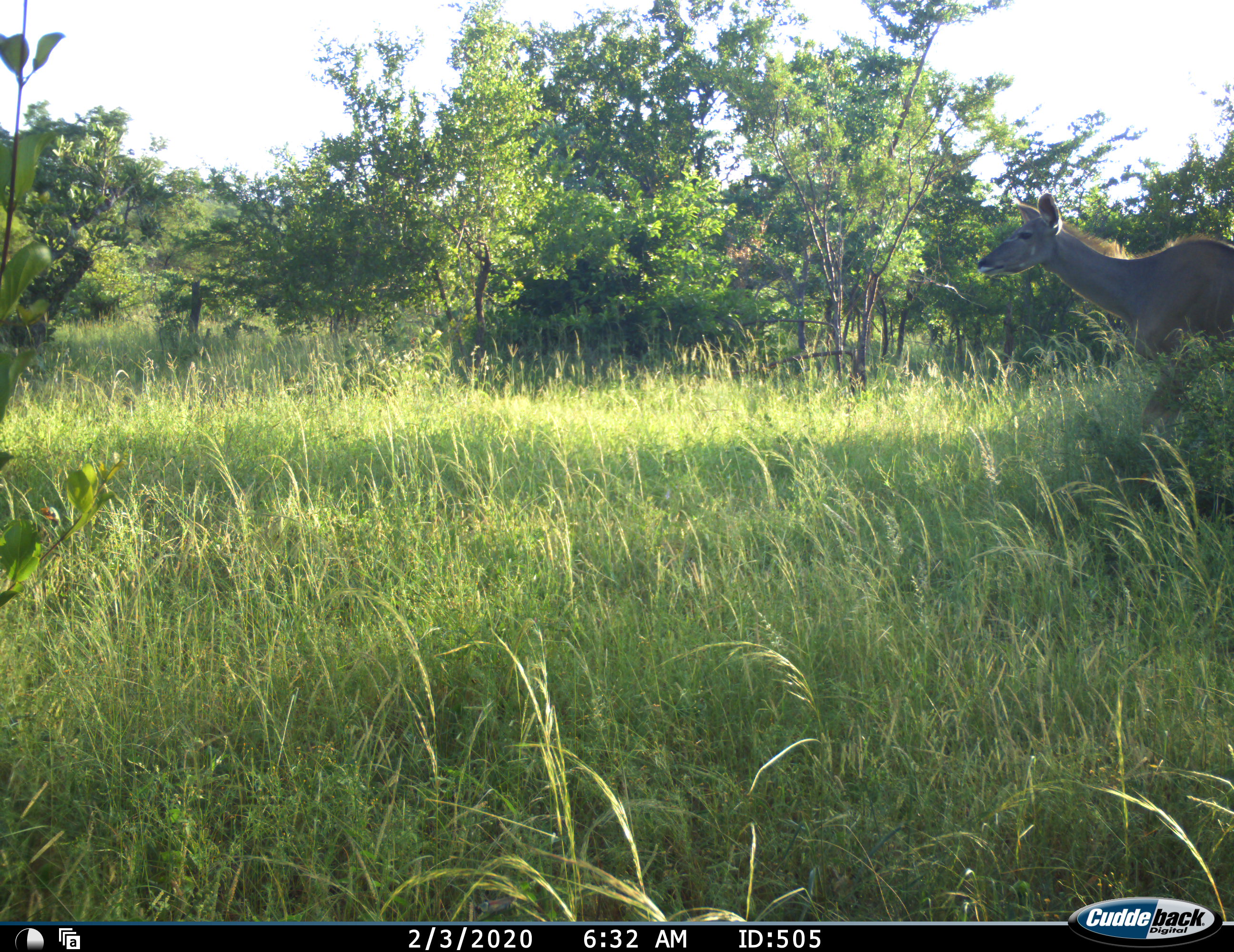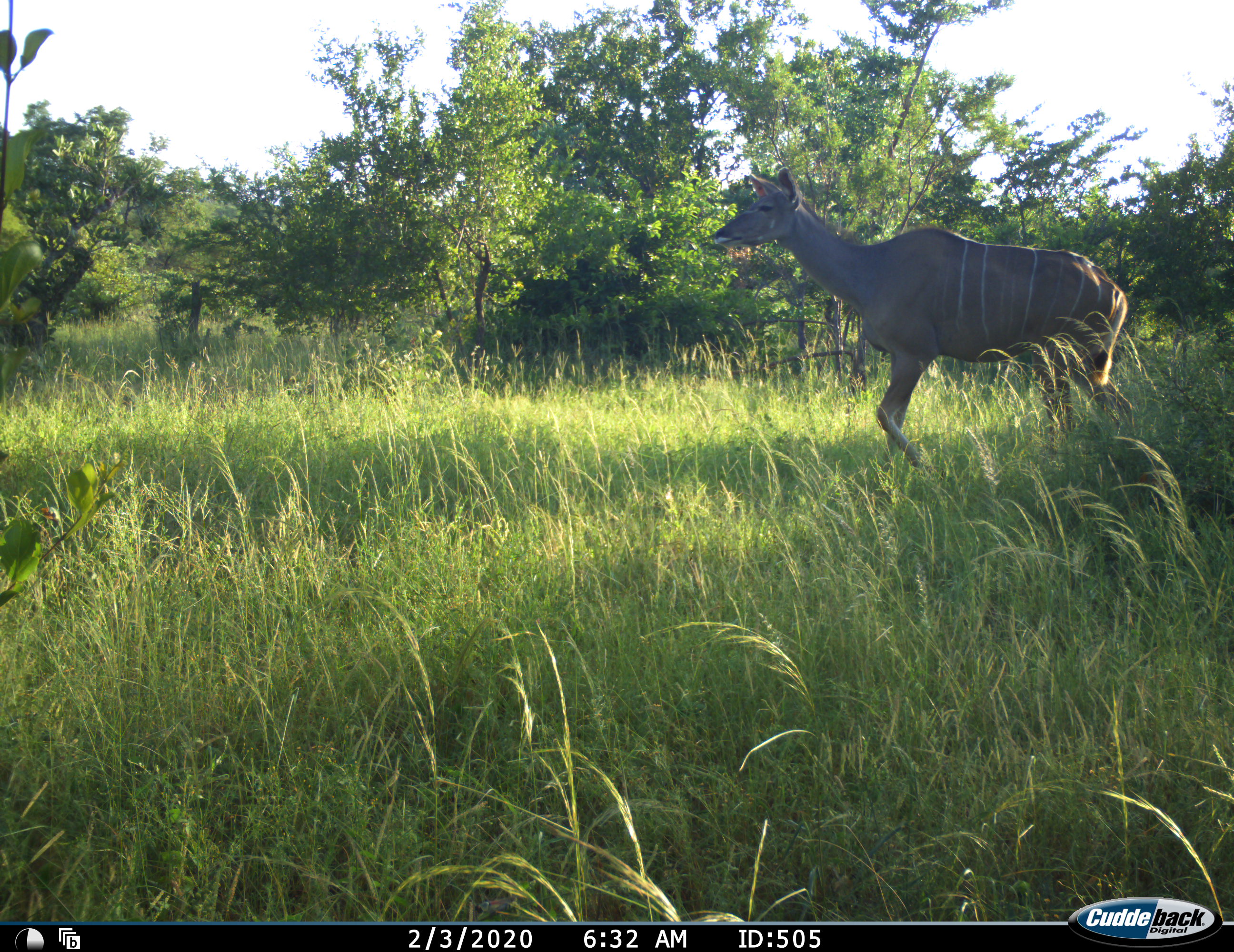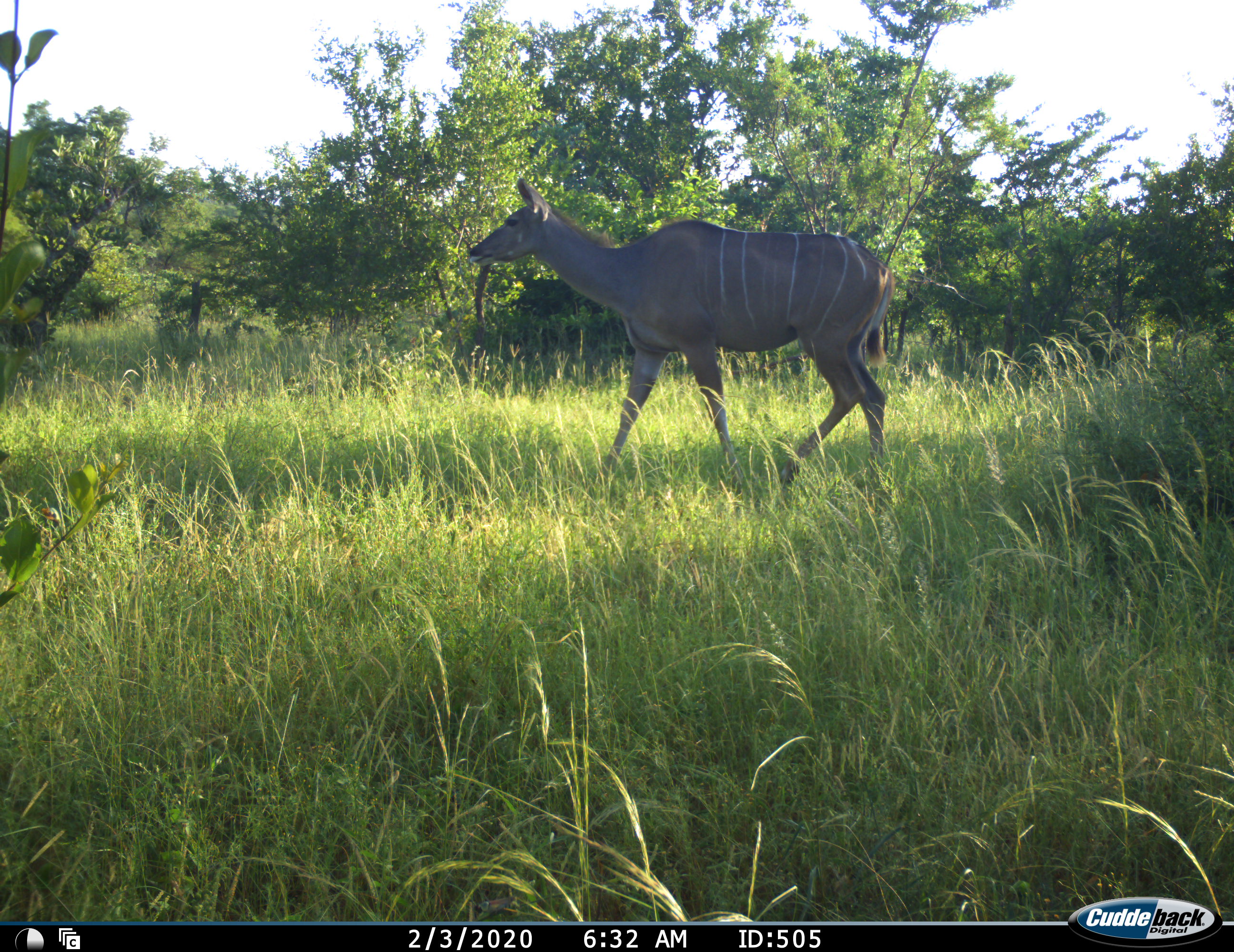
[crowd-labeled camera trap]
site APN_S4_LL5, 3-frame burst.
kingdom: Animalia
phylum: Chordata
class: Mammalia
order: Artiodactyla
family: Bovidae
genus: Tragelaphus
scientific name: Tragelaphus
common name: kudu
Kudu (Tragelaphus), count 1. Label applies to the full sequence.